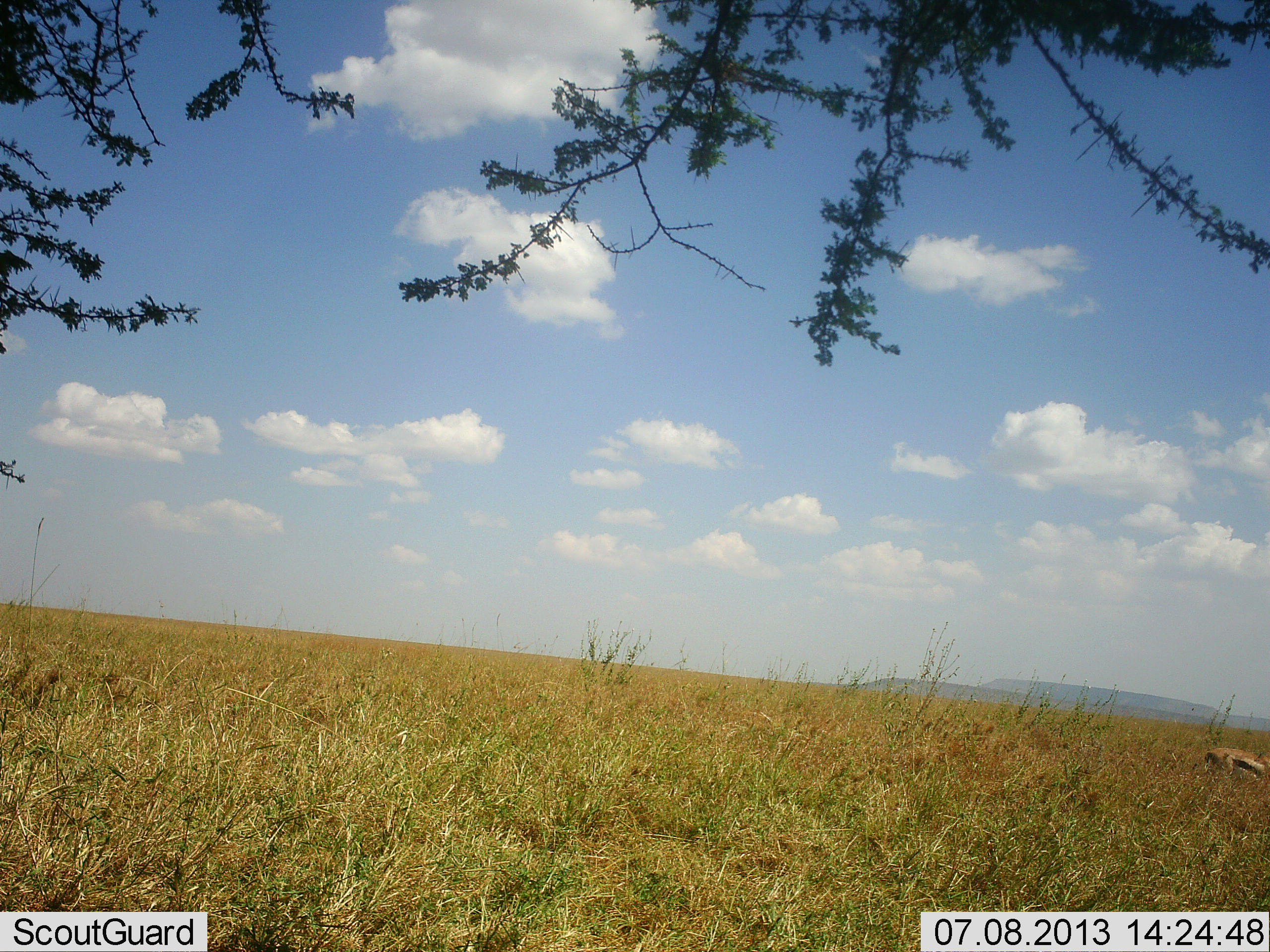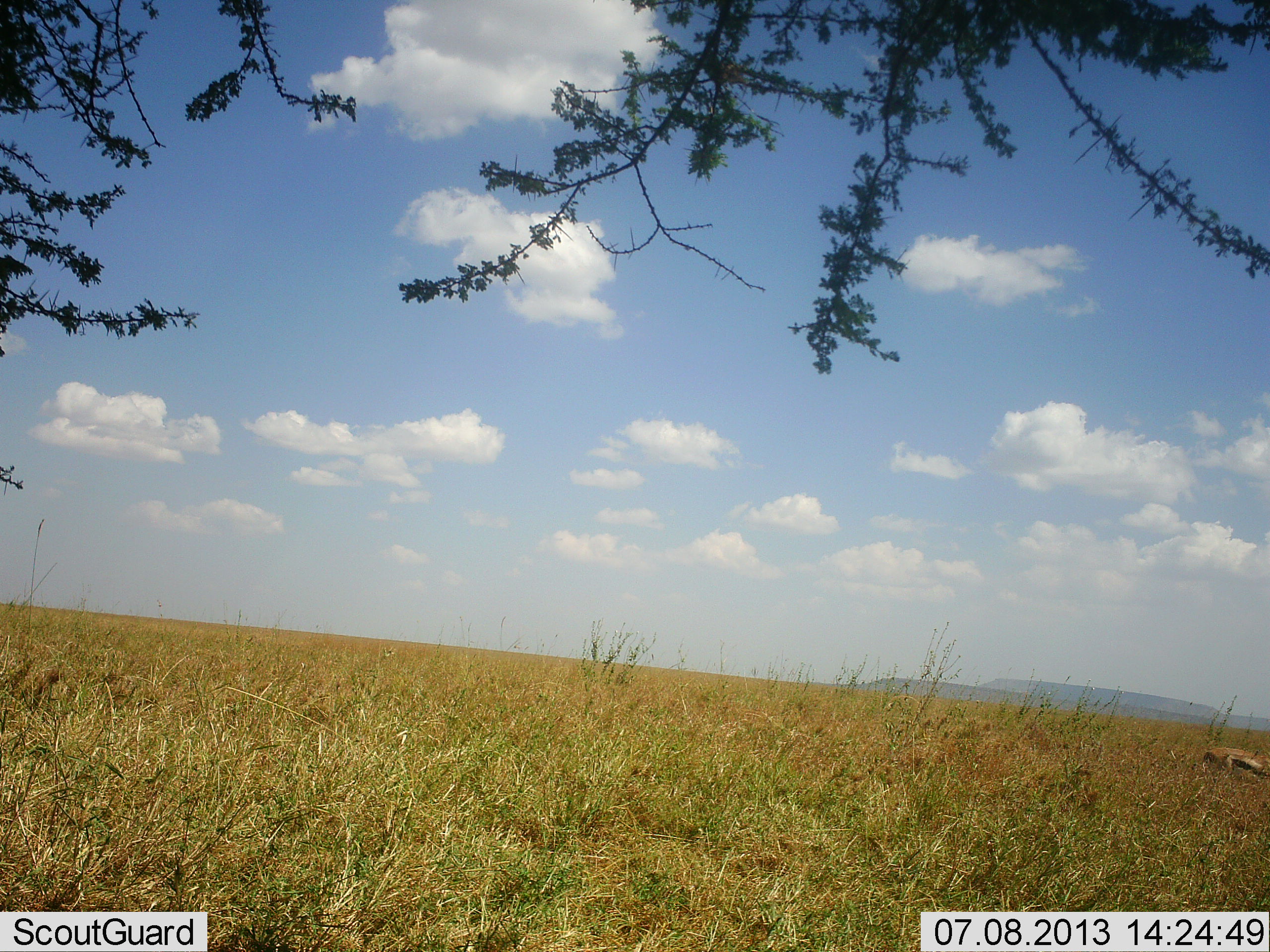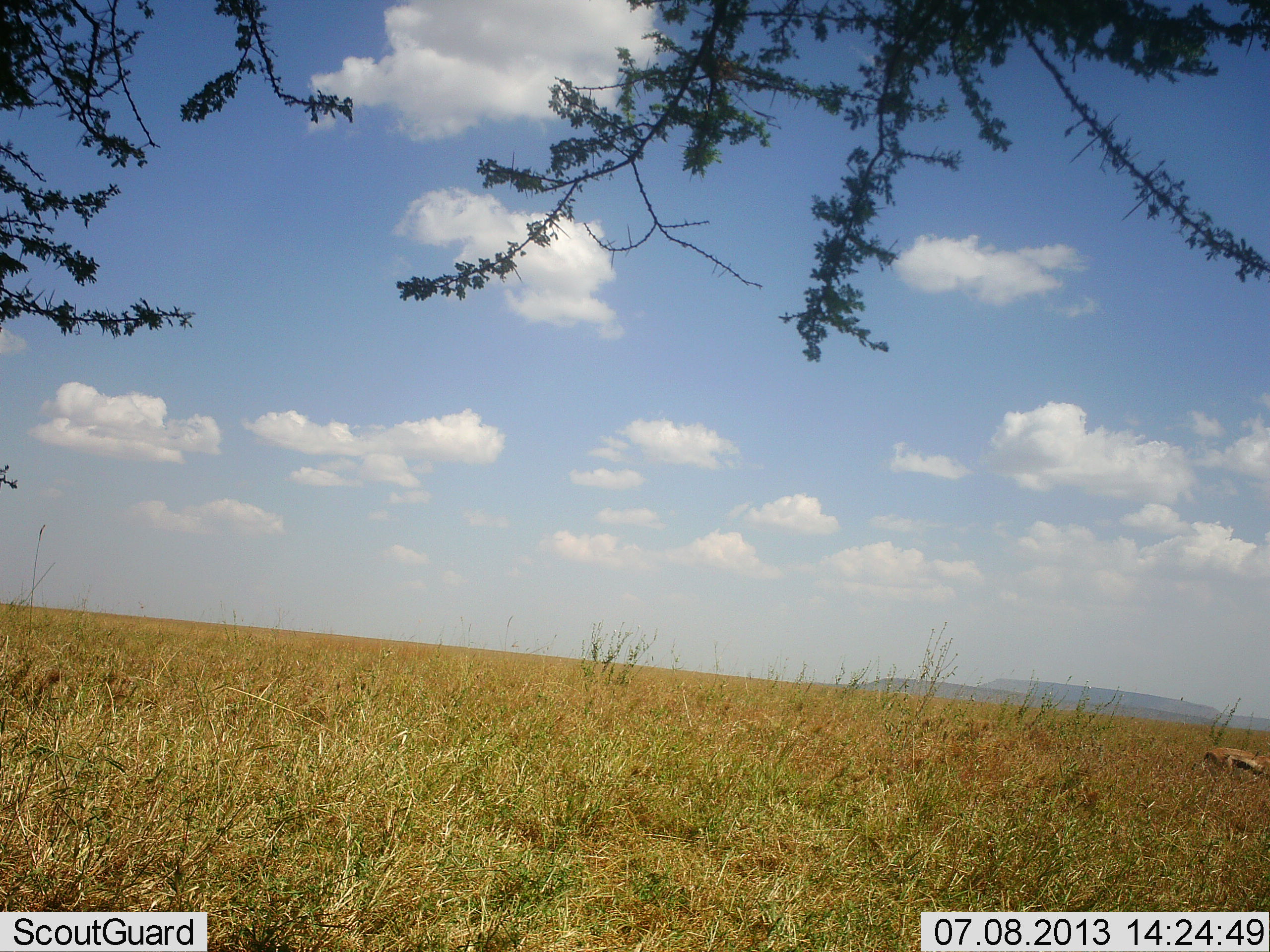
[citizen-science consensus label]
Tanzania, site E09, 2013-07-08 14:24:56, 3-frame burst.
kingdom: Animalia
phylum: Chordata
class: Mammalia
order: Artiodactyla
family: Bovidae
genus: Eudorcas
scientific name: Eudorcas thomsonii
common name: thomson's gazelle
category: gazellethomsons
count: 1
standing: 50%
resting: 6%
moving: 6%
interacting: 0%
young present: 0%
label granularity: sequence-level